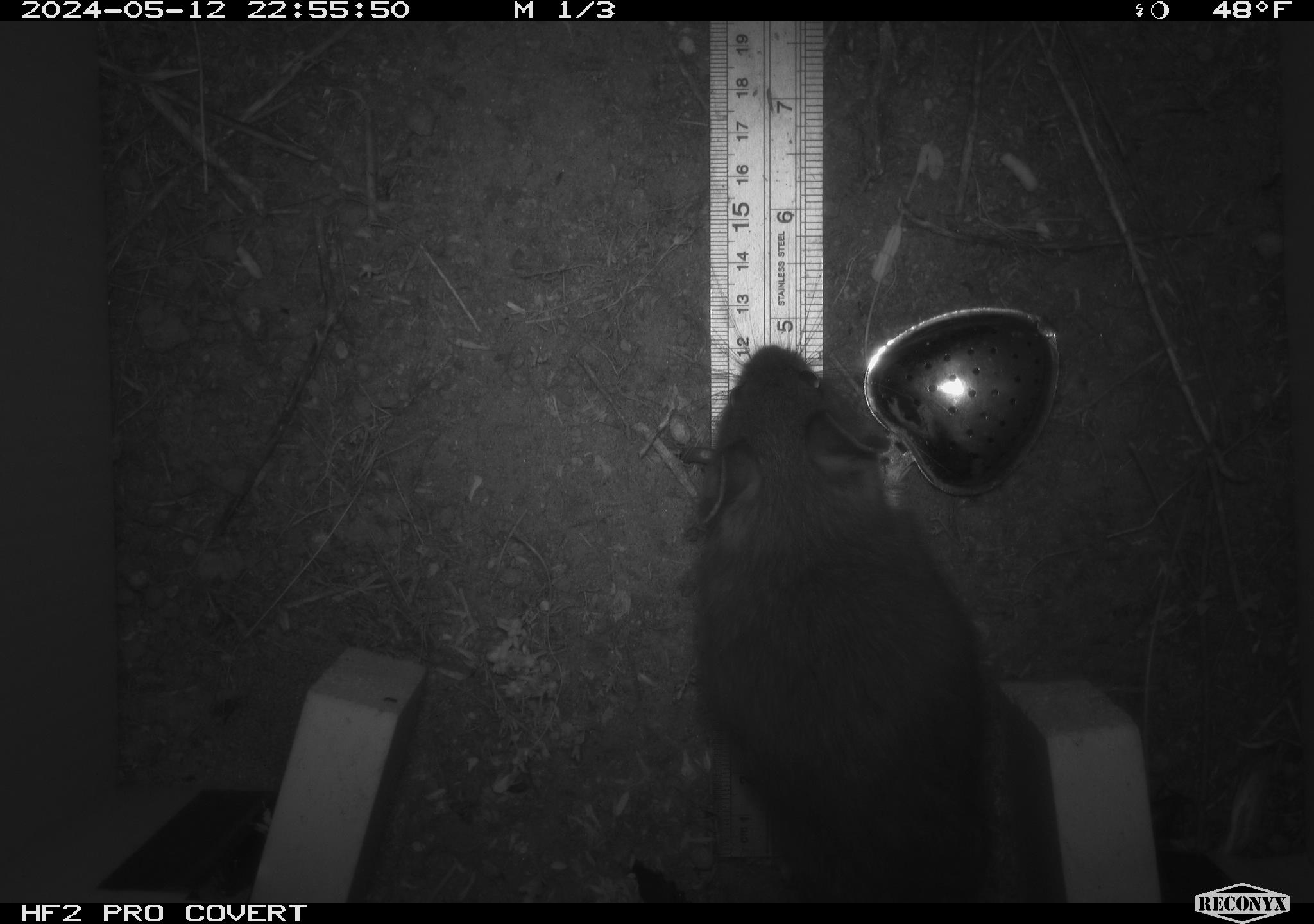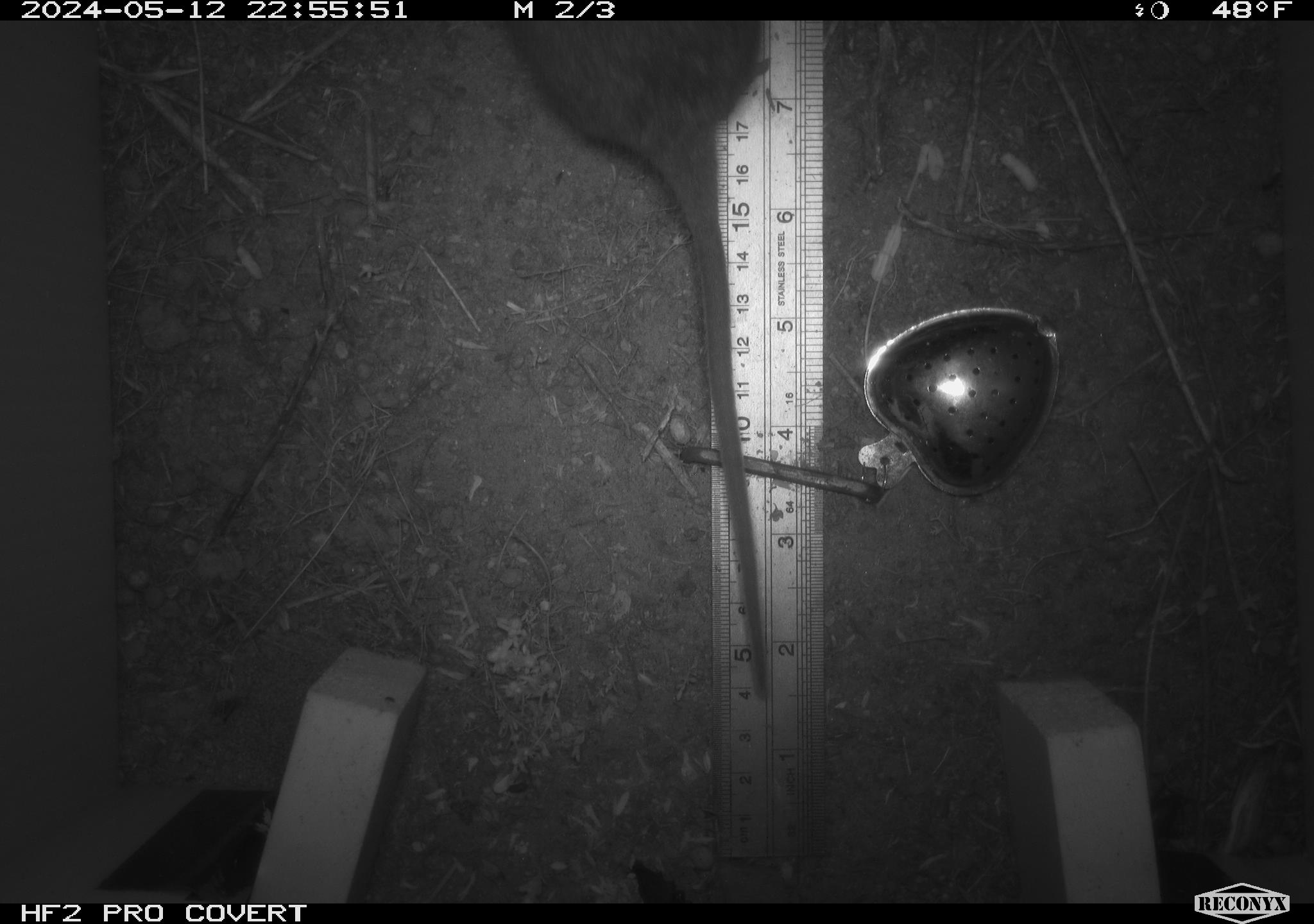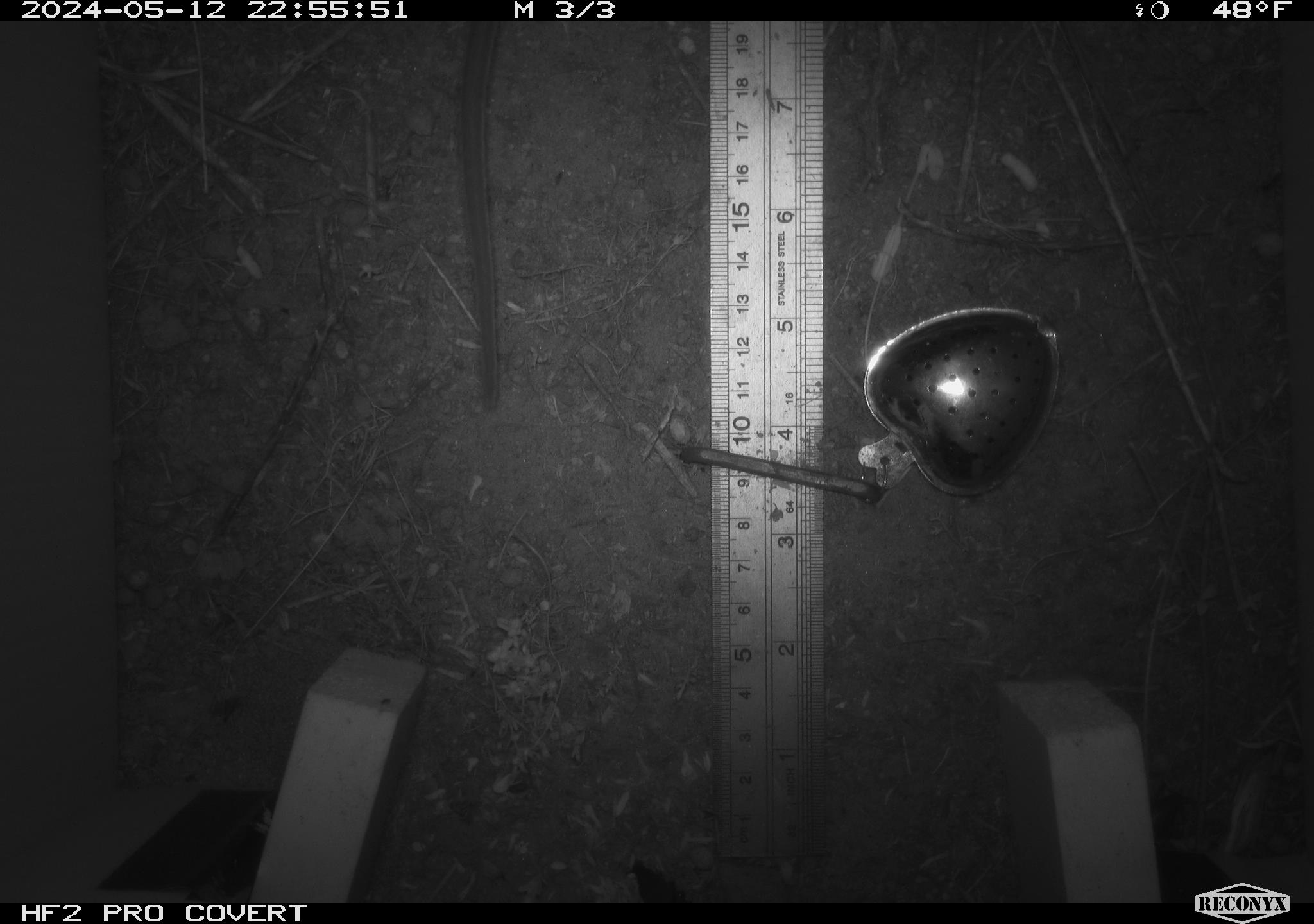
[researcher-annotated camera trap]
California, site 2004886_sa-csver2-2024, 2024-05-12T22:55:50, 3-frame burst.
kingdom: Animalia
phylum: Chordata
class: Mammalia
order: Rodentia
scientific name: Rodentia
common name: rodent